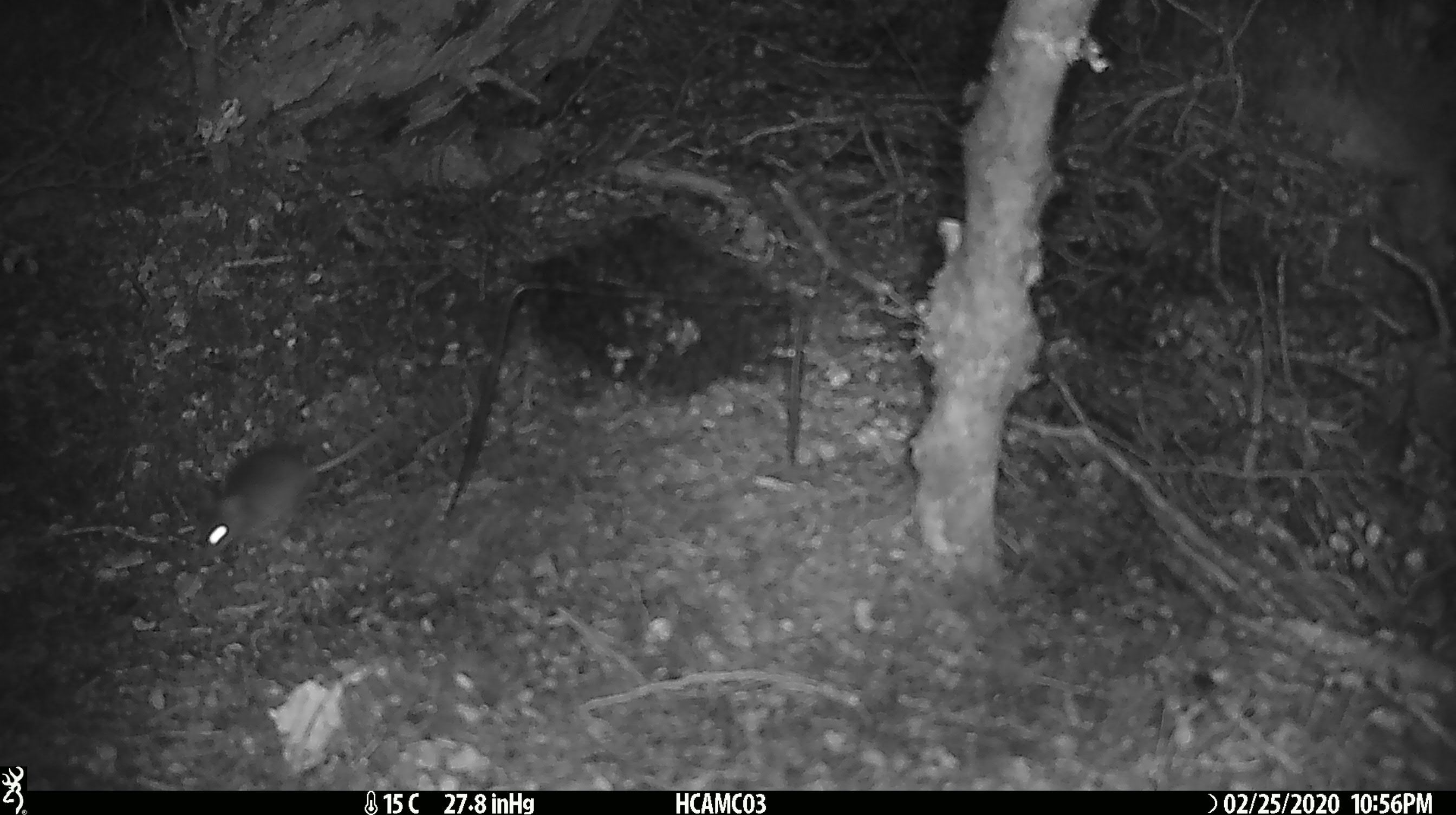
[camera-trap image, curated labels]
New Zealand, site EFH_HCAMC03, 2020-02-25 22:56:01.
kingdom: Animalia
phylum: Chordata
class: Mammalia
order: Rodentia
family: Muridae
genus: Mus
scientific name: Mus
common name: mouse